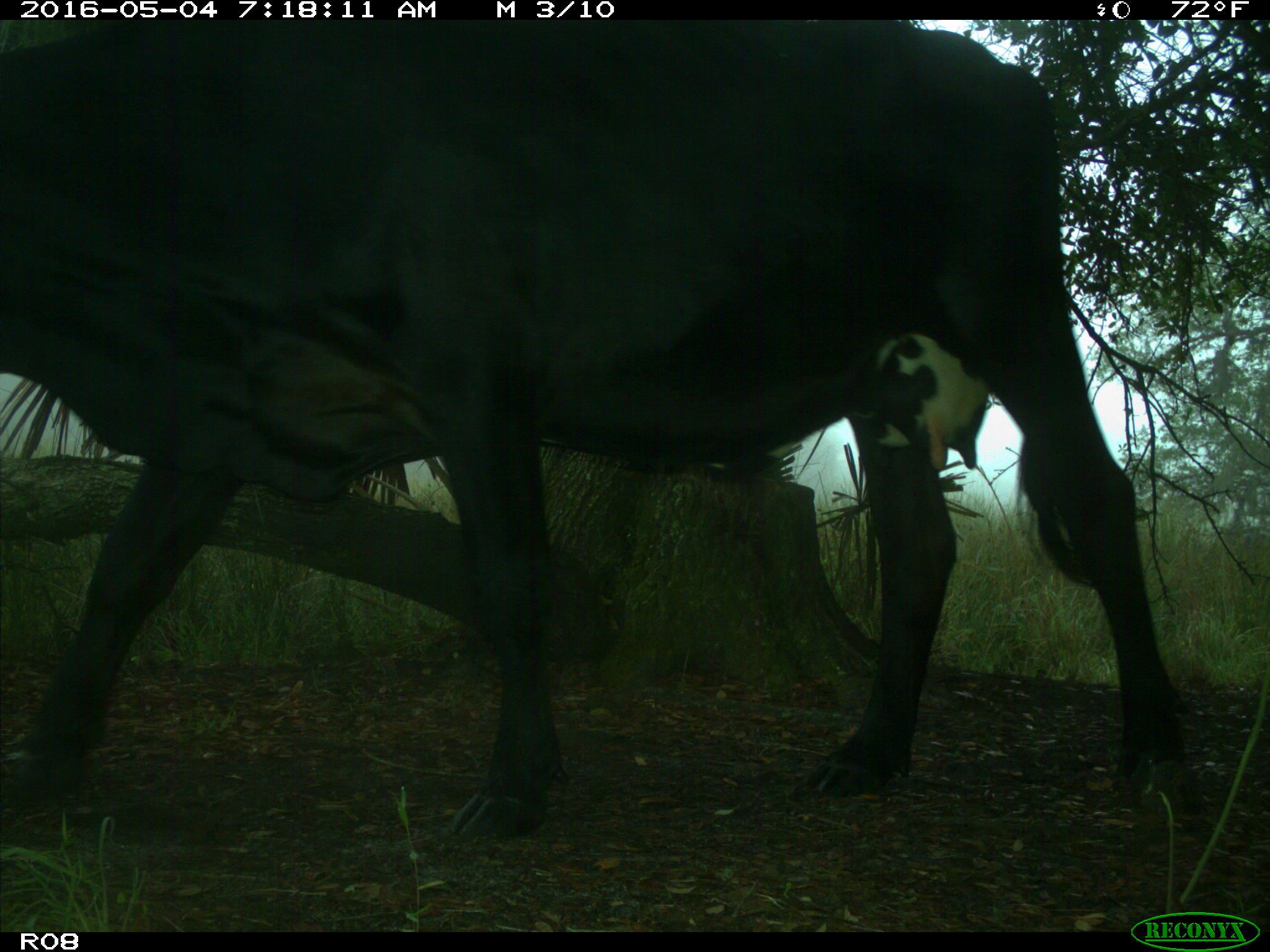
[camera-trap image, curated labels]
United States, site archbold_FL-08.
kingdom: Animalia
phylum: Chordata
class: Mammalia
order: Artiodactyla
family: Bovidae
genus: Bos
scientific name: Bos taurus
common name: domestic cow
Bos taurus (domestic cow).